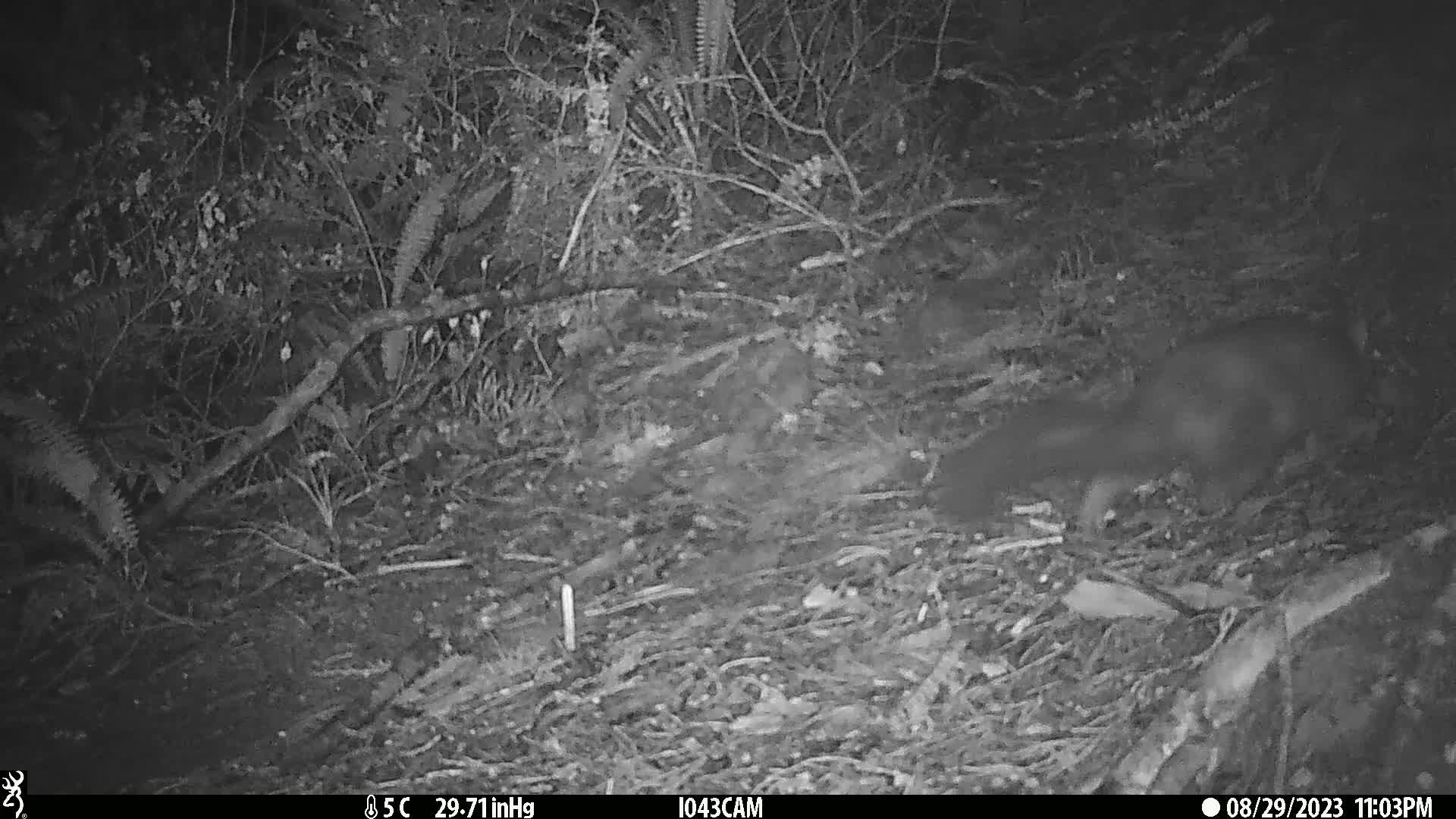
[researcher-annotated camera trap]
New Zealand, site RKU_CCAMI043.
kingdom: Animalia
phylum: Chordata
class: Mammalia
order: Diprotodontia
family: Phalangeridae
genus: Trichosurus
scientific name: Trichosurus vulpecula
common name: common brushtail possum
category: possum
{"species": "possum (common brushtail possum) (Trichosurus vulpecula)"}